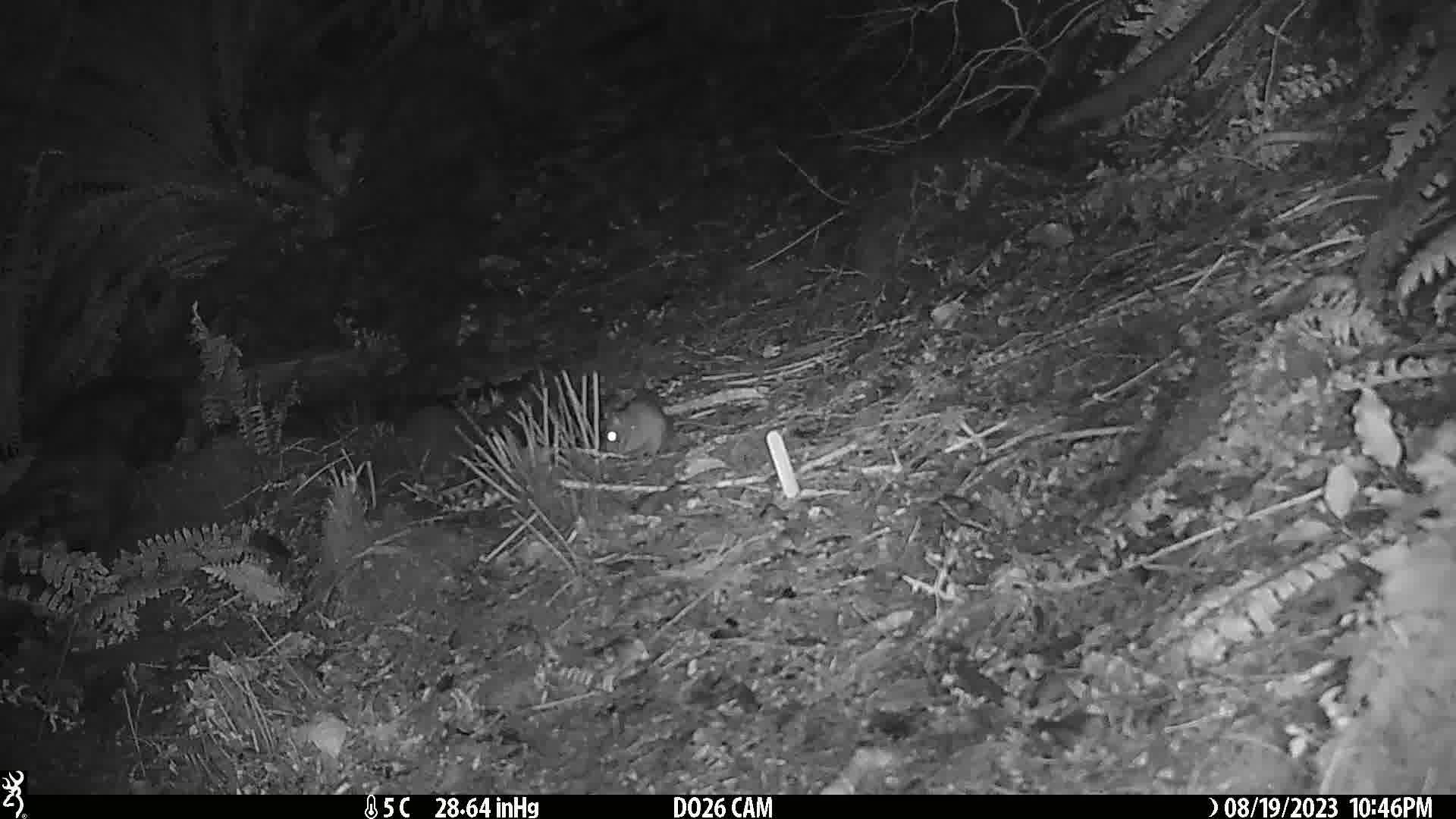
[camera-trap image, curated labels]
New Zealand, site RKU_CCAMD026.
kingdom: Animalia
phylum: Chordata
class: Mammalia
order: Rodentia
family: Muridae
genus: Rattus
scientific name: Rattus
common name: rat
Rat (Rattus).